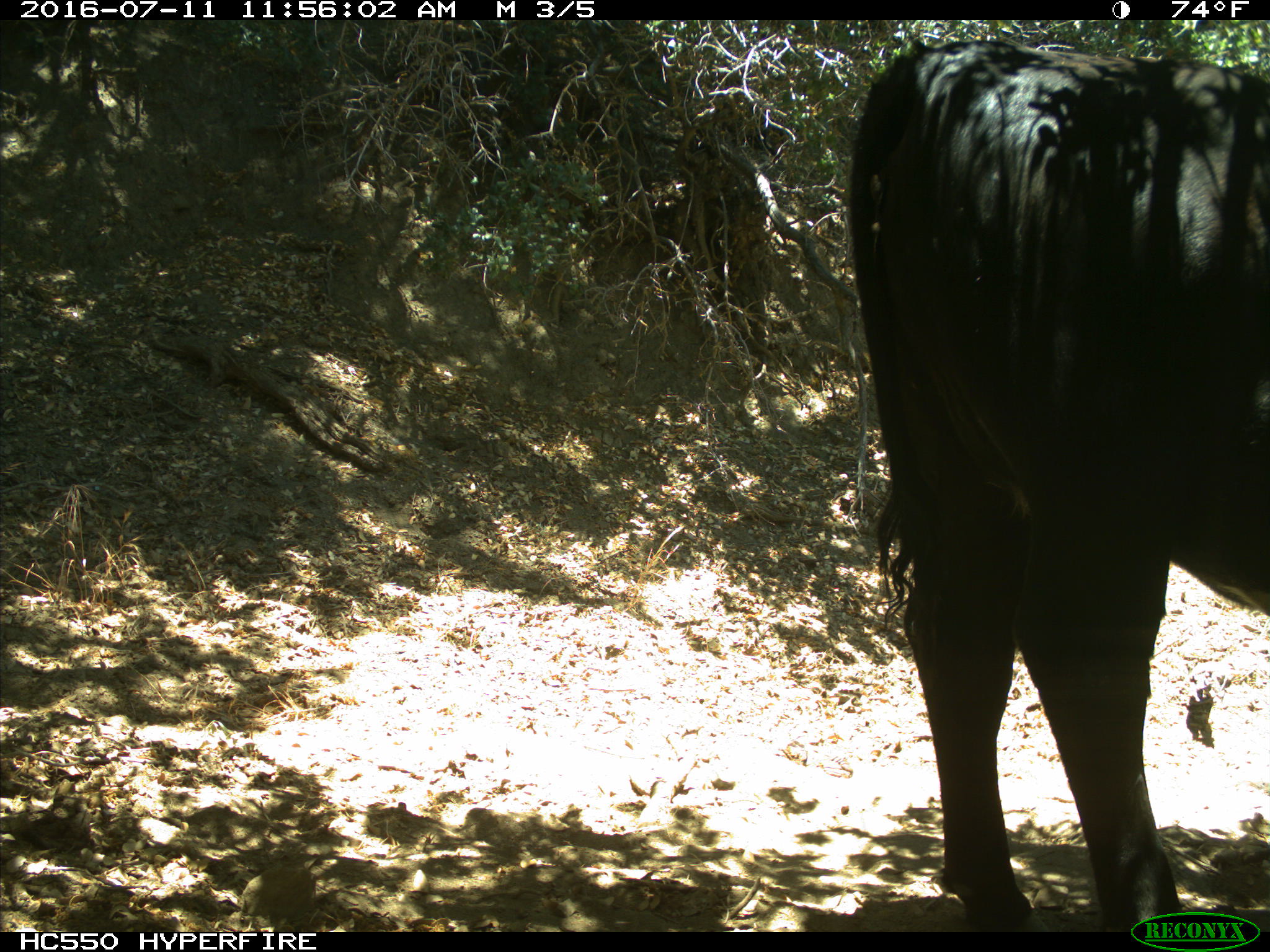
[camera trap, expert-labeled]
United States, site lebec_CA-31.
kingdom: Animalia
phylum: Chordata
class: Mammalia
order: Artiodactyla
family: Bovidae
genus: Bos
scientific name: Bos taurus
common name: domestic cow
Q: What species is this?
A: Bos taurus (domestic cow).